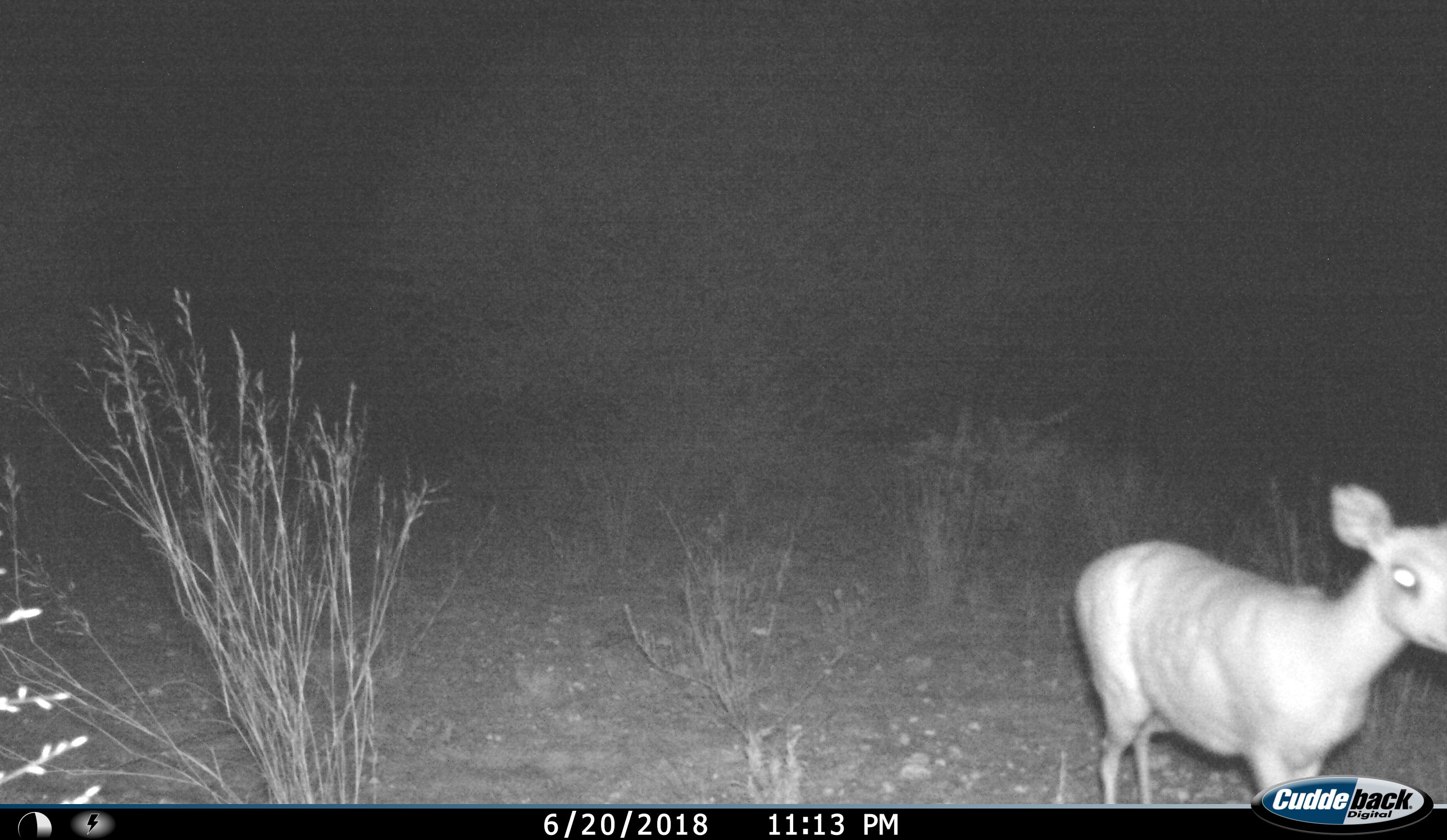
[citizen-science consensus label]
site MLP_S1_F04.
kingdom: Animalia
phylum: Chordata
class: Mammalia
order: Artiodactyla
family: Bovidae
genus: Raphicerus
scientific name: Raphicerus campestris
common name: steenbok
Steenbok (Raphicerus campestris), count 1. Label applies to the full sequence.